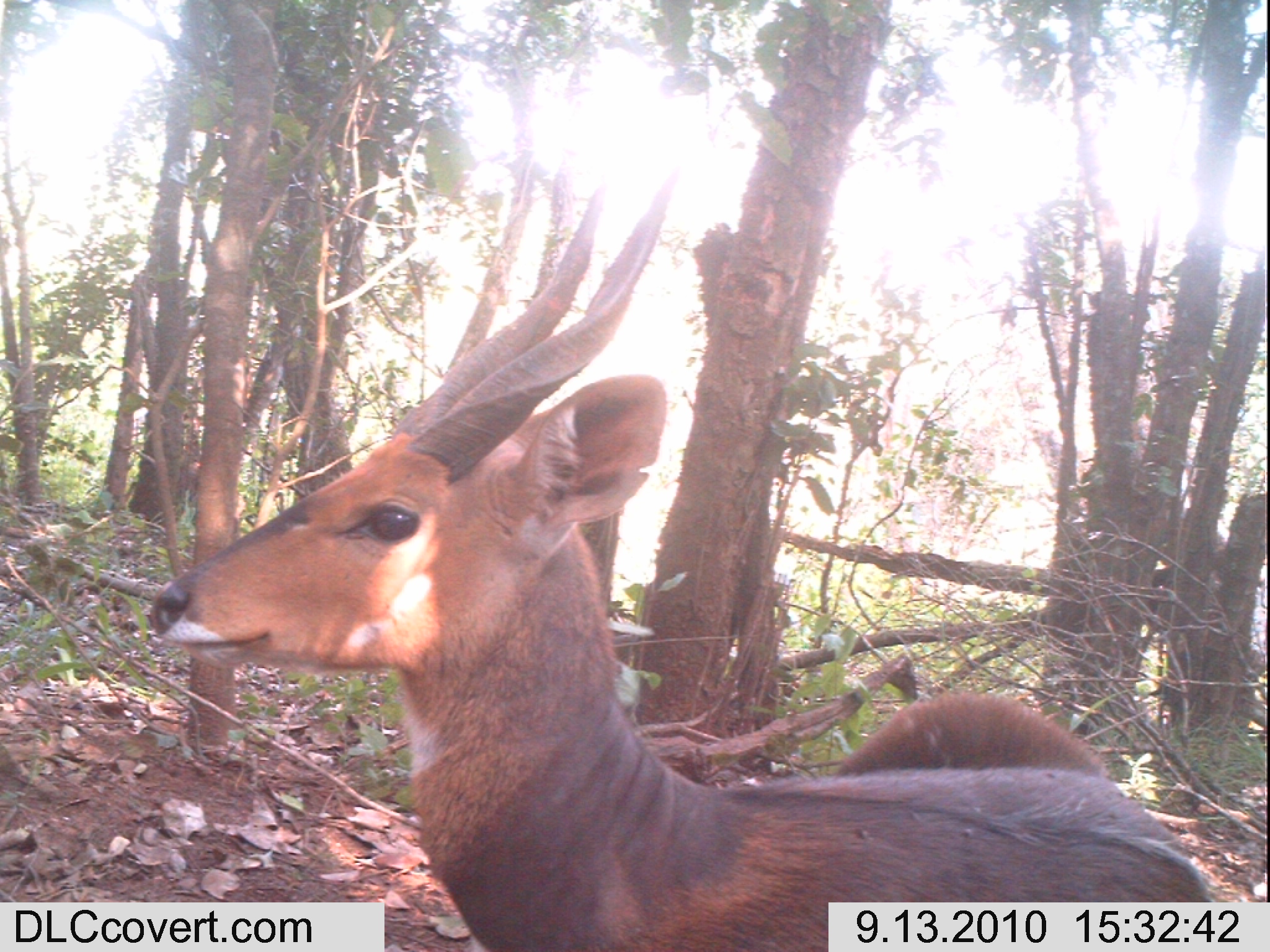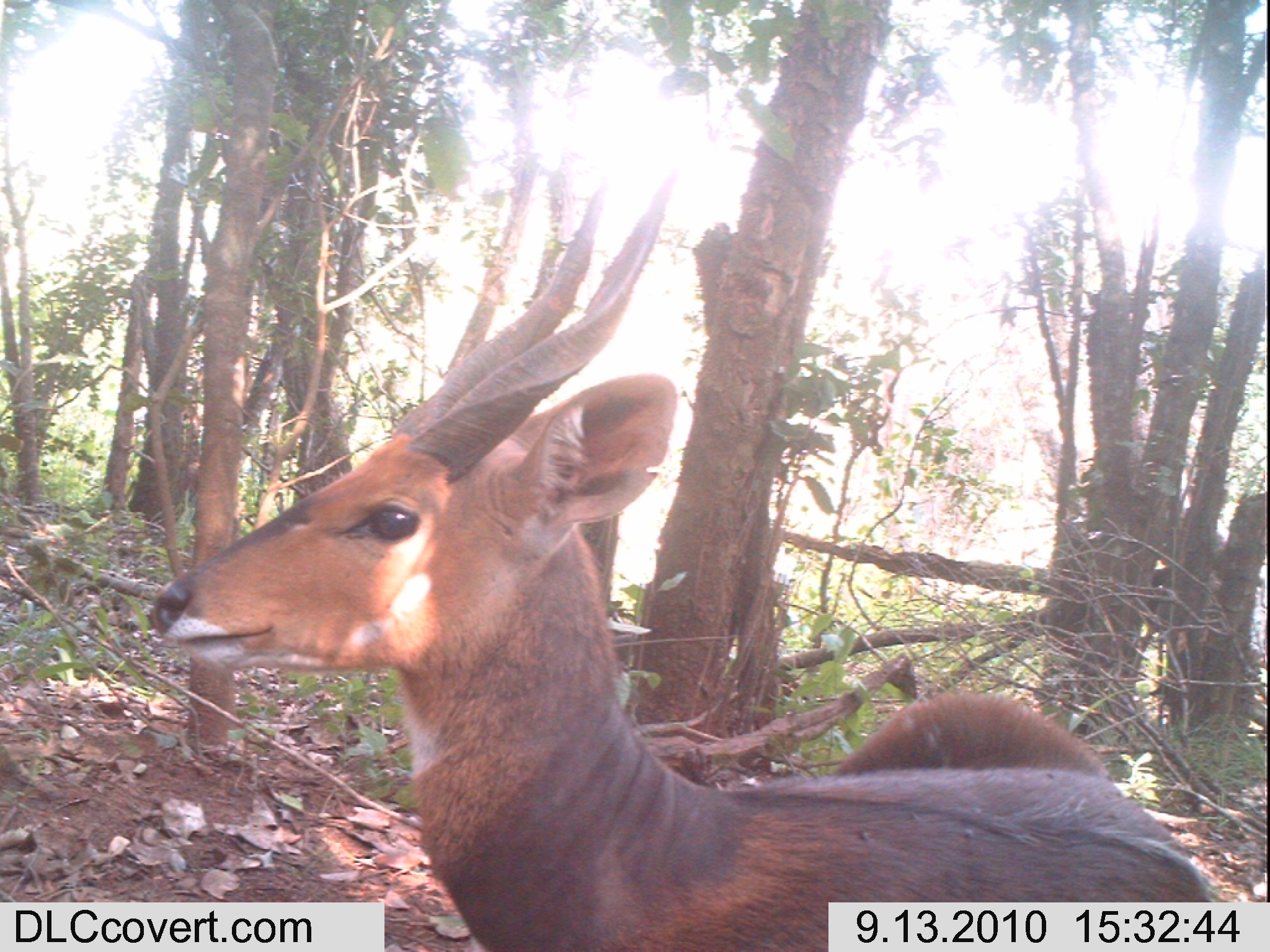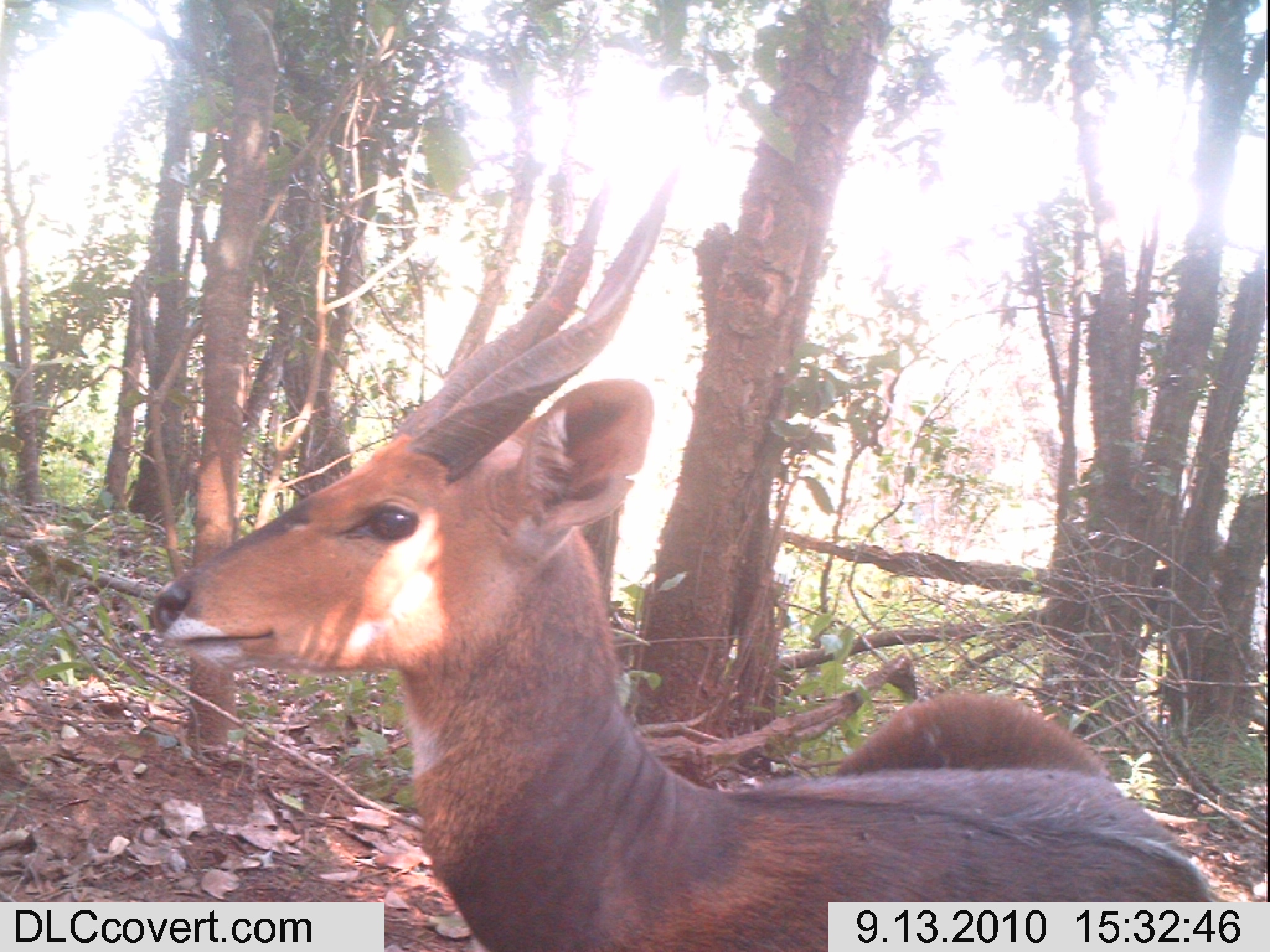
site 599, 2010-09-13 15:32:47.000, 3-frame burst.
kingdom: Animalia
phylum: Chordata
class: Mammalia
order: Artiodactyla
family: Bovidae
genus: Tragelaphus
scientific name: Tragelaphus scriptus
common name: bushbuck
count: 1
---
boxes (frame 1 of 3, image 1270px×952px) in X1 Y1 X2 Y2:
tragelaphus scriptus: 146 165 1214 951; 829 686 1106 773